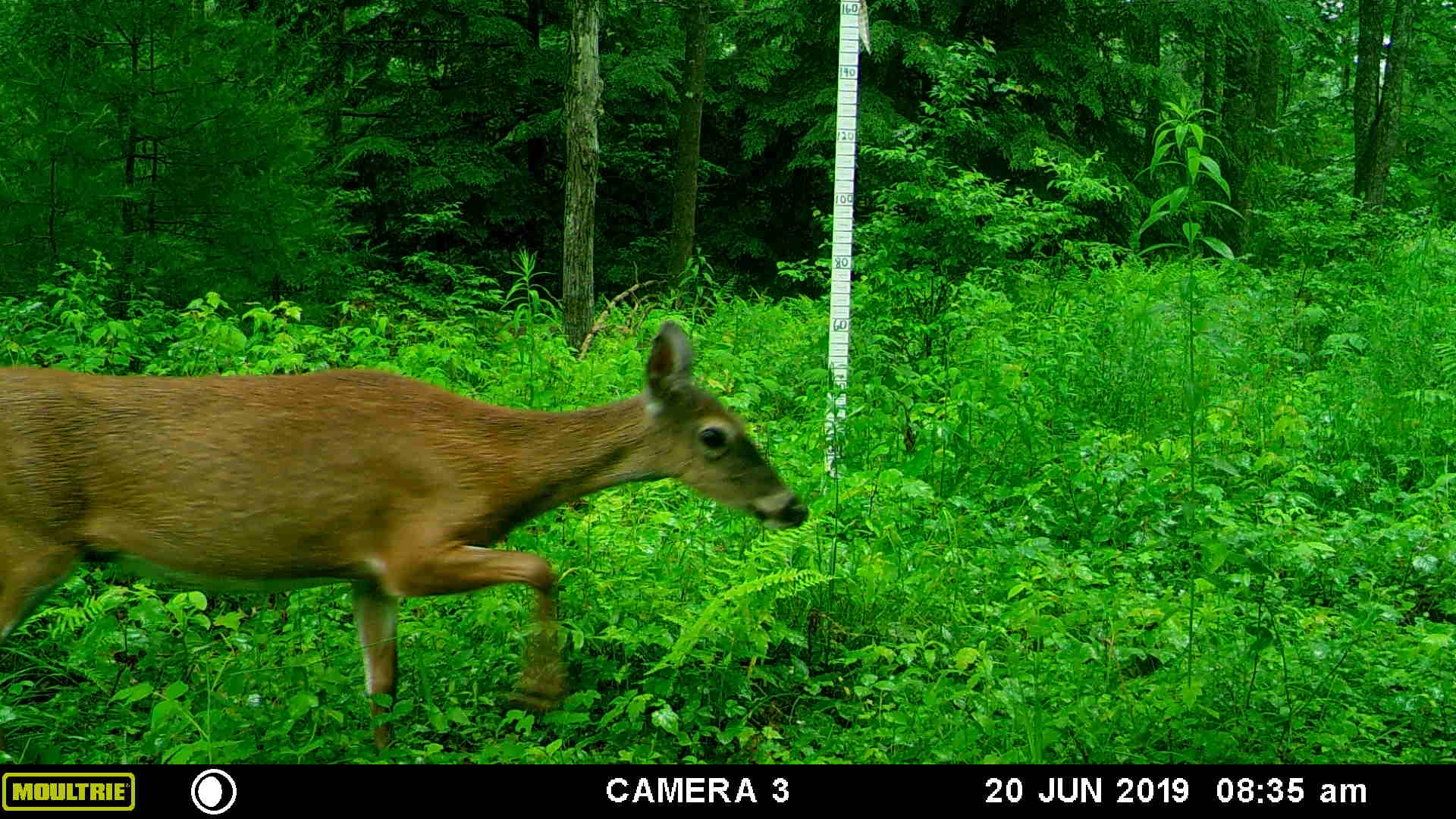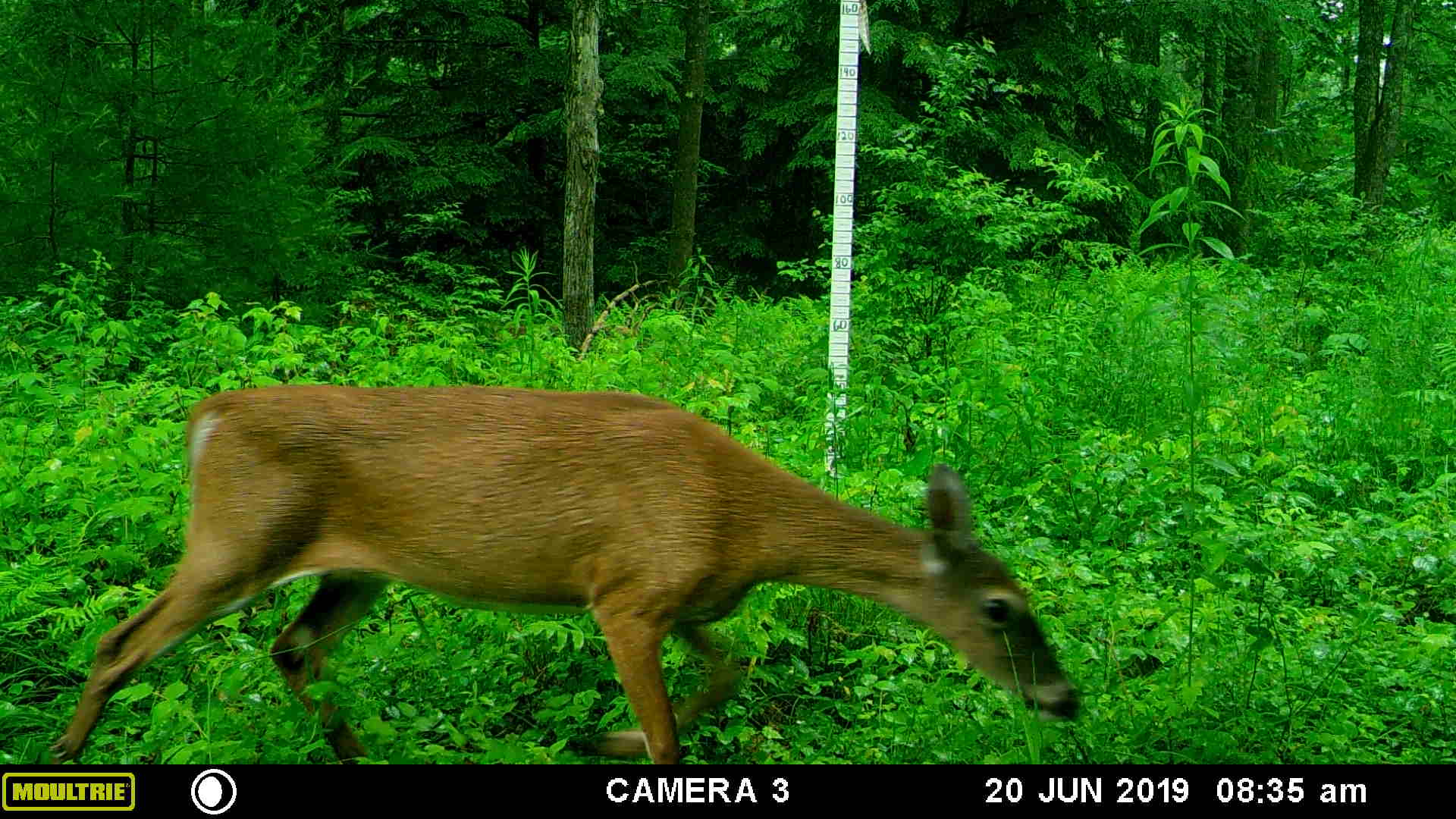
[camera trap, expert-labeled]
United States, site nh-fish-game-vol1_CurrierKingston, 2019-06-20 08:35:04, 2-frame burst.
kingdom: Animalia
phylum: Chordata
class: Mammalia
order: Artiodactyla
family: Cervidae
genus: Odocoileus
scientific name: Odocoileus virginianus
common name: white-tailed deer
White-tailed deer (Odocoileus virginianus).